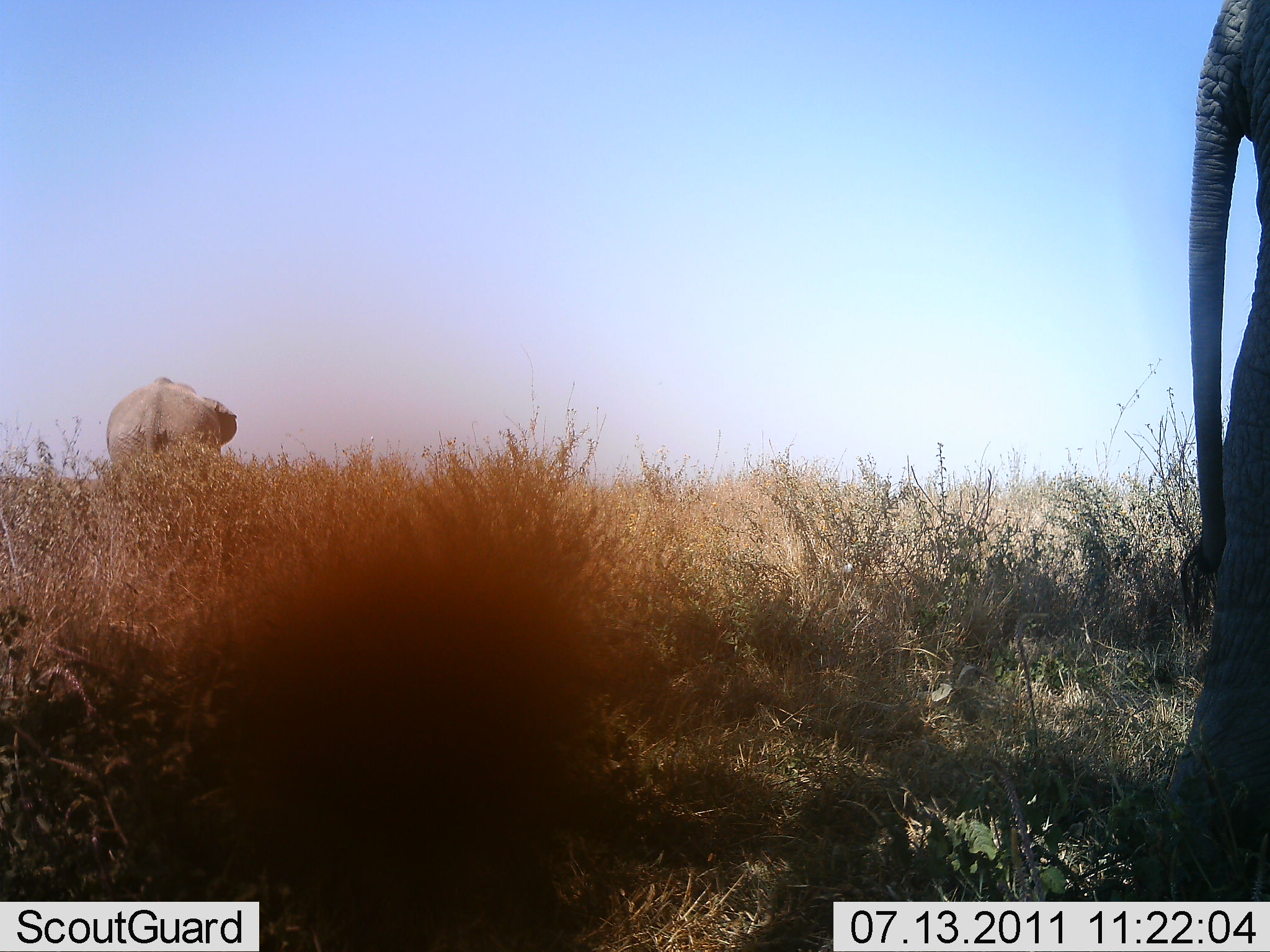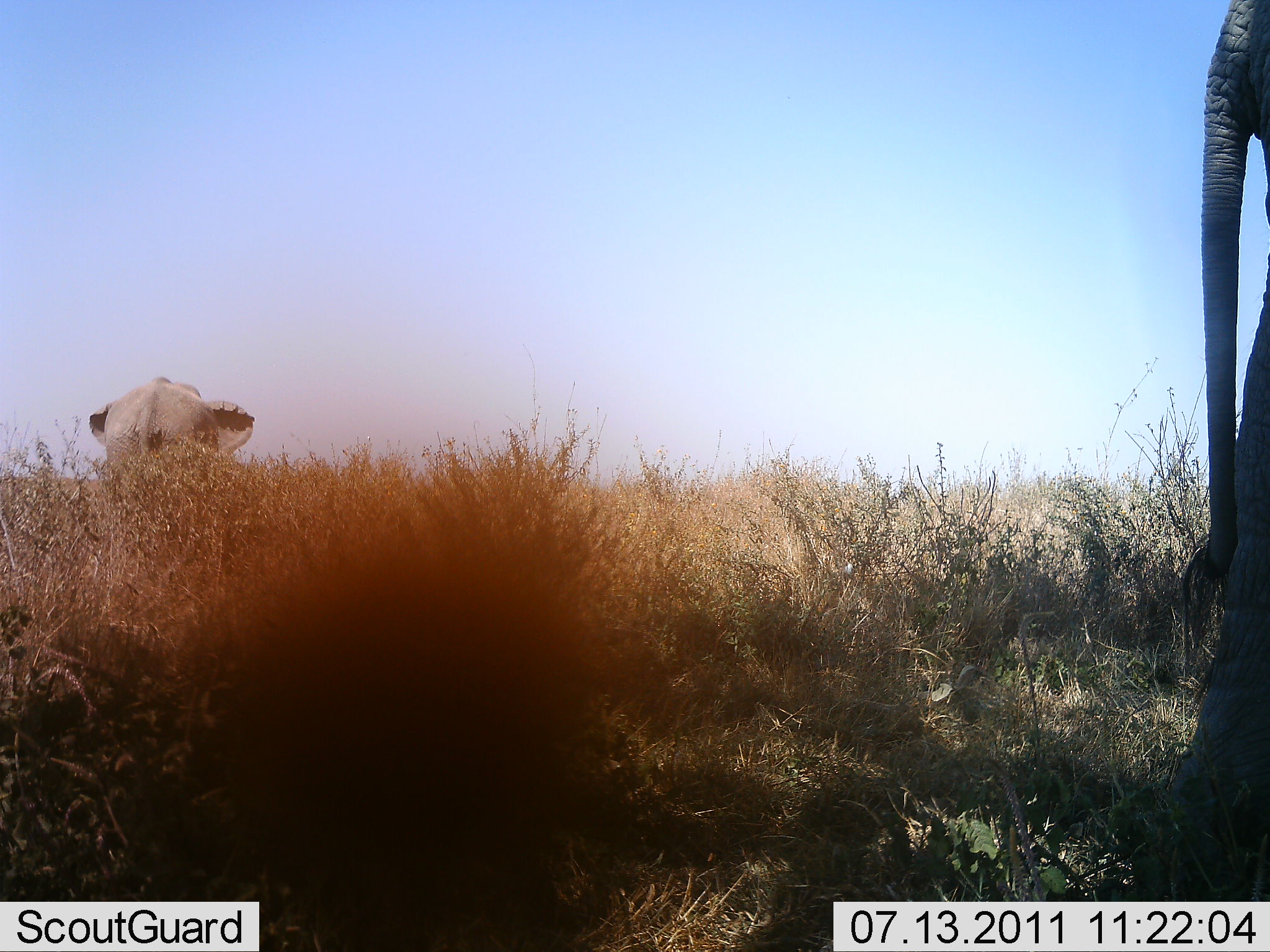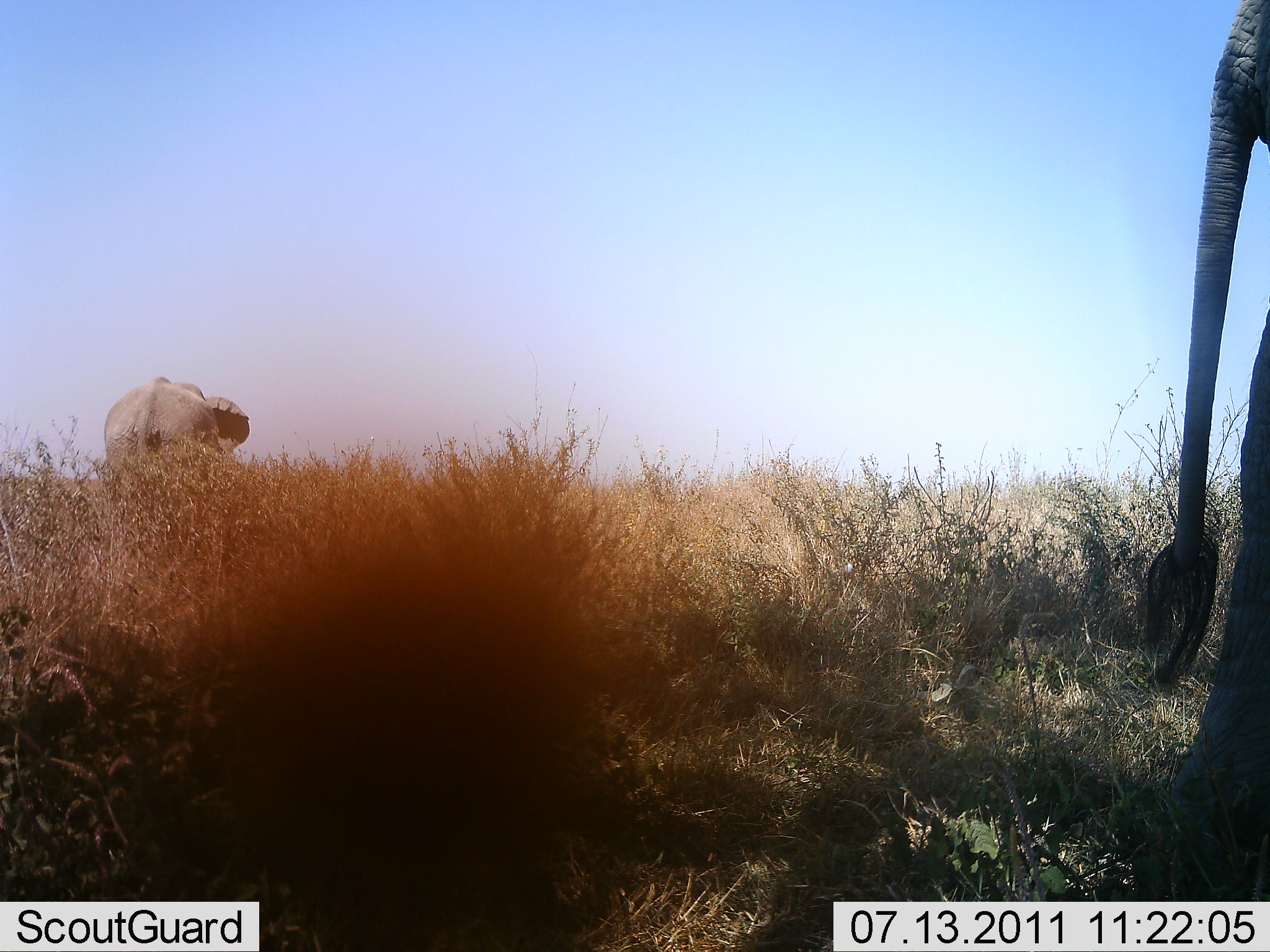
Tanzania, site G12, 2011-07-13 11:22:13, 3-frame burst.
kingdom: Animalia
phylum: Chordata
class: Mammalia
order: Proboscidea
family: Elephantidae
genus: Loxodonta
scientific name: Loxodonta africana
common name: african bush elephant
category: elephant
Elephant (african bush elephant) (Loxodonta africana), count 2. Behavior (volunteer vote fractions): standing 92%, resting 0%, moving 17%, interacting 0%. Young present (vote fraction): 0%. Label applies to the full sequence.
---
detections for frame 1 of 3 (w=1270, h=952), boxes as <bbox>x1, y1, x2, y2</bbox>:
animal: <bbox>1160, 1, 1270, 901</bbox>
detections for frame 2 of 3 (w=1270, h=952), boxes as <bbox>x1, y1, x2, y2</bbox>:
animal: <bbox>1155, 2, 1270, 902</bbox>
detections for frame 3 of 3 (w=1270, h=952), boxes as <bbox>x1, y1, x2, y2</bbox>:
animal: <bbox>1145, 1, 1270, 902</bbox>